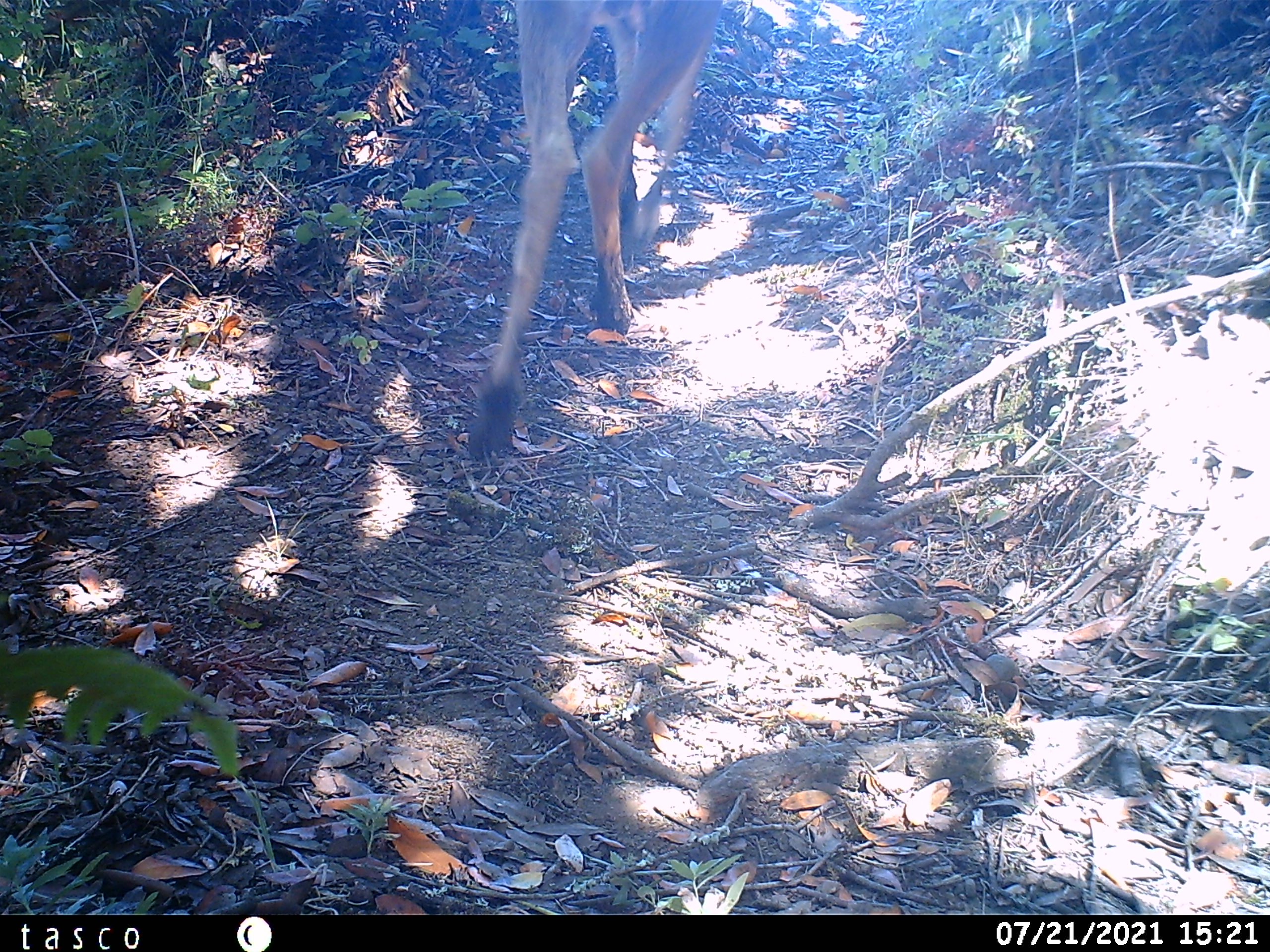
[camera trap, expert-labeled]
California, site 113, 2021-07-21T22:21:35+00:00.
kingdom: Animalia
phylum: Chordata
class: Mammalia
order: Artiodactyla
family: Cervidae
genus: Odocoileus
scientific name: Odocoileus hemionus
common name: mule deer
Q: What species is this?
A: Mule deer (Odocoileus hemionus).